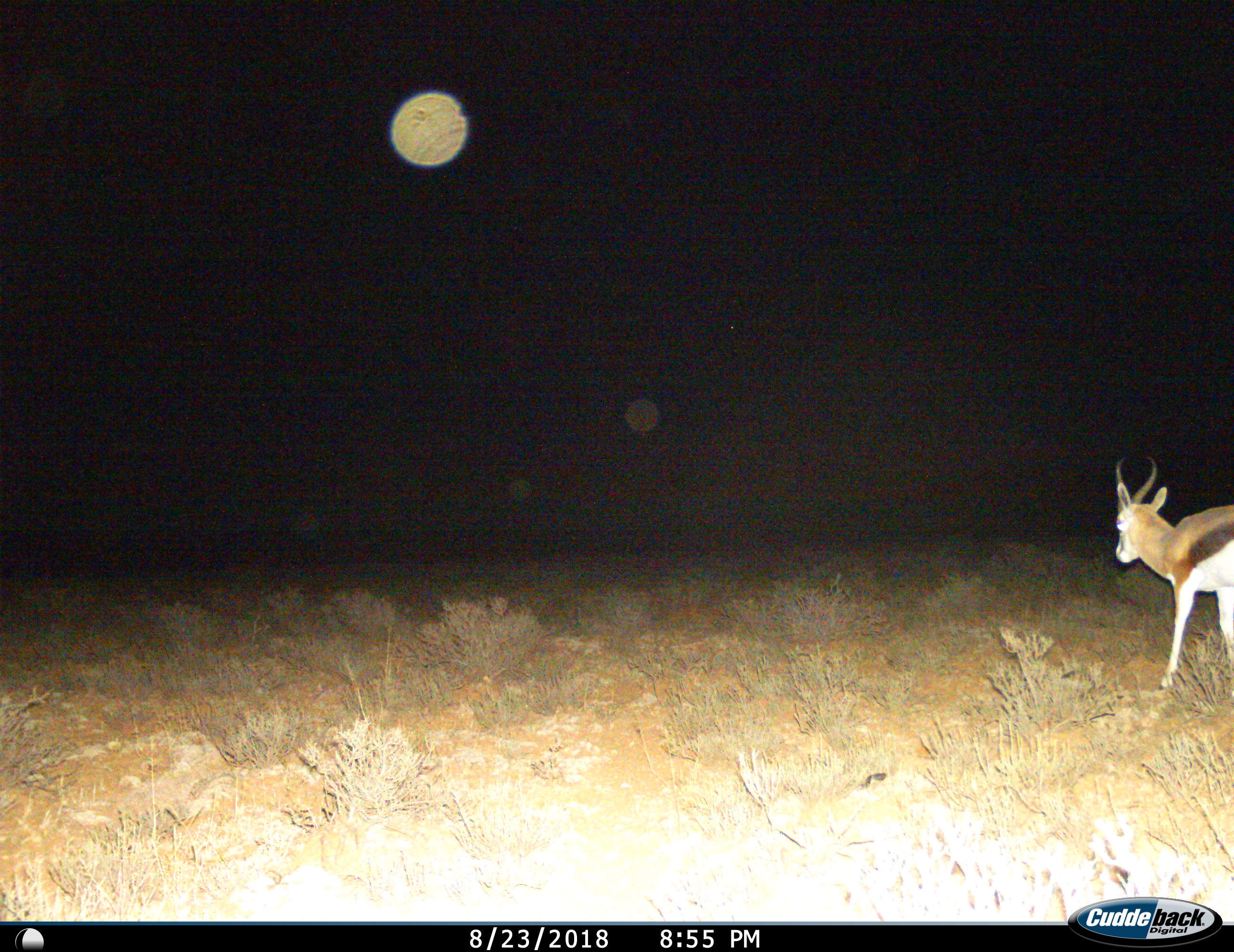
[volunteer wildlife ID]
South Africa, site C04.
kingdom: Animalia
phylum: Chordata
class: Mammalia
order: Artiodactyla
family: Bovidae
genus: Antidorcas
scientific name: Antidorcas marsupialis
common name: springbok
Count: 1.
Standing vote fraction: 10%.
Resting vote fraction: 0%.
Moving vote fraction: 90%.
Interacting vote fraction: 0%.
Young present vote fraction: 0%.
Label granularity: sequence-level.